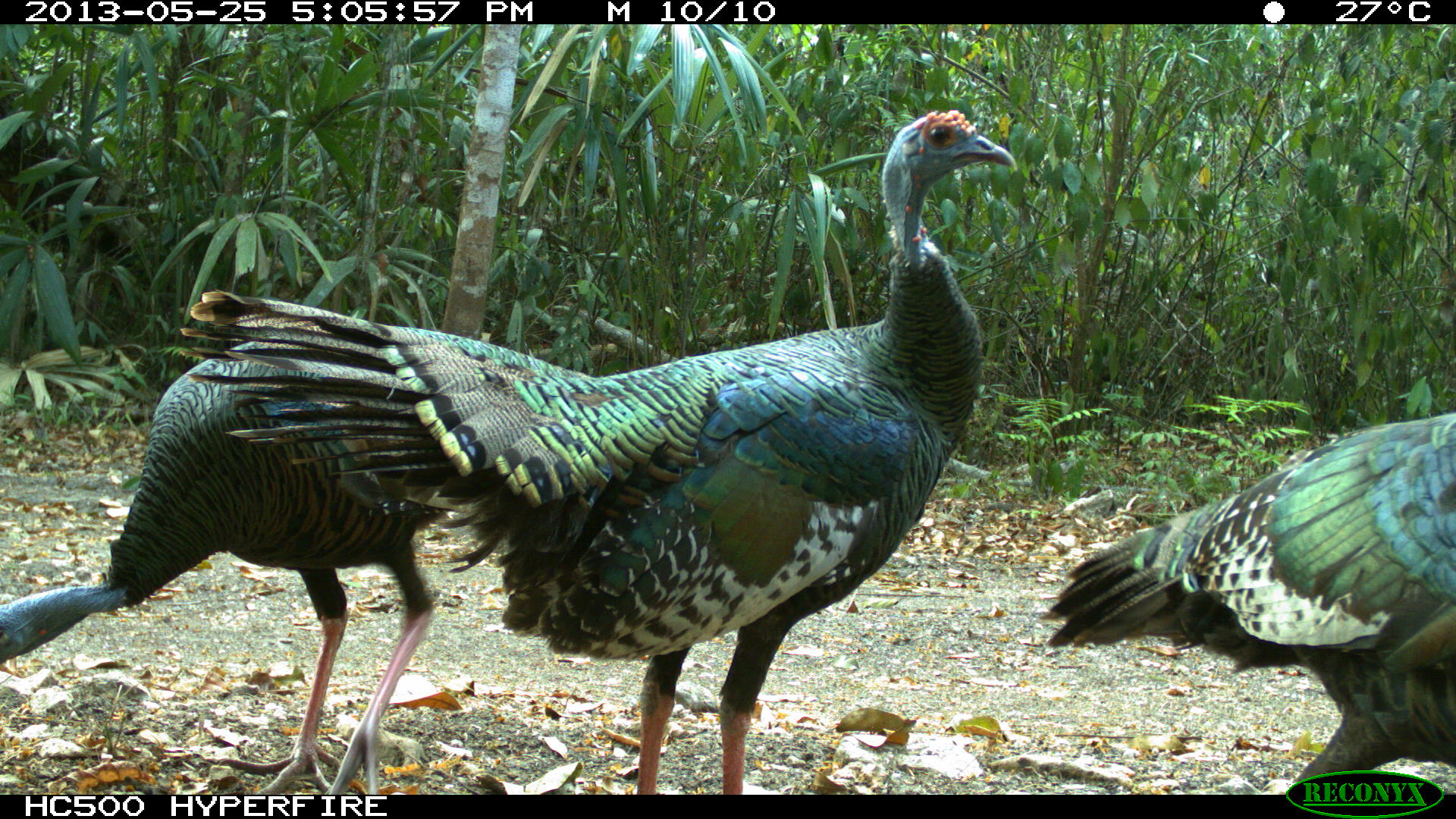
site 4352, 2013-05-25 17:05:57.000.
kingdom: Animalia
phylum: Chordata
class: Aves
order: Galliformes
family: Phasianidae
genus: Meleagris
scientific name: Meleagris ocellata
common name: ocellated turkey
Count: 4.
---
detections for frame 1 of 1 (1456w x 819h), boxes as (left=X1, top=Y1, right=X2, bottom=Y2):
meleagris ocellata: (left=177, top=108, right=1017, bottom=795); (left=0, top=325, right=445, bottom=795); (left=1036, top=411, right=1456, bottom=795)